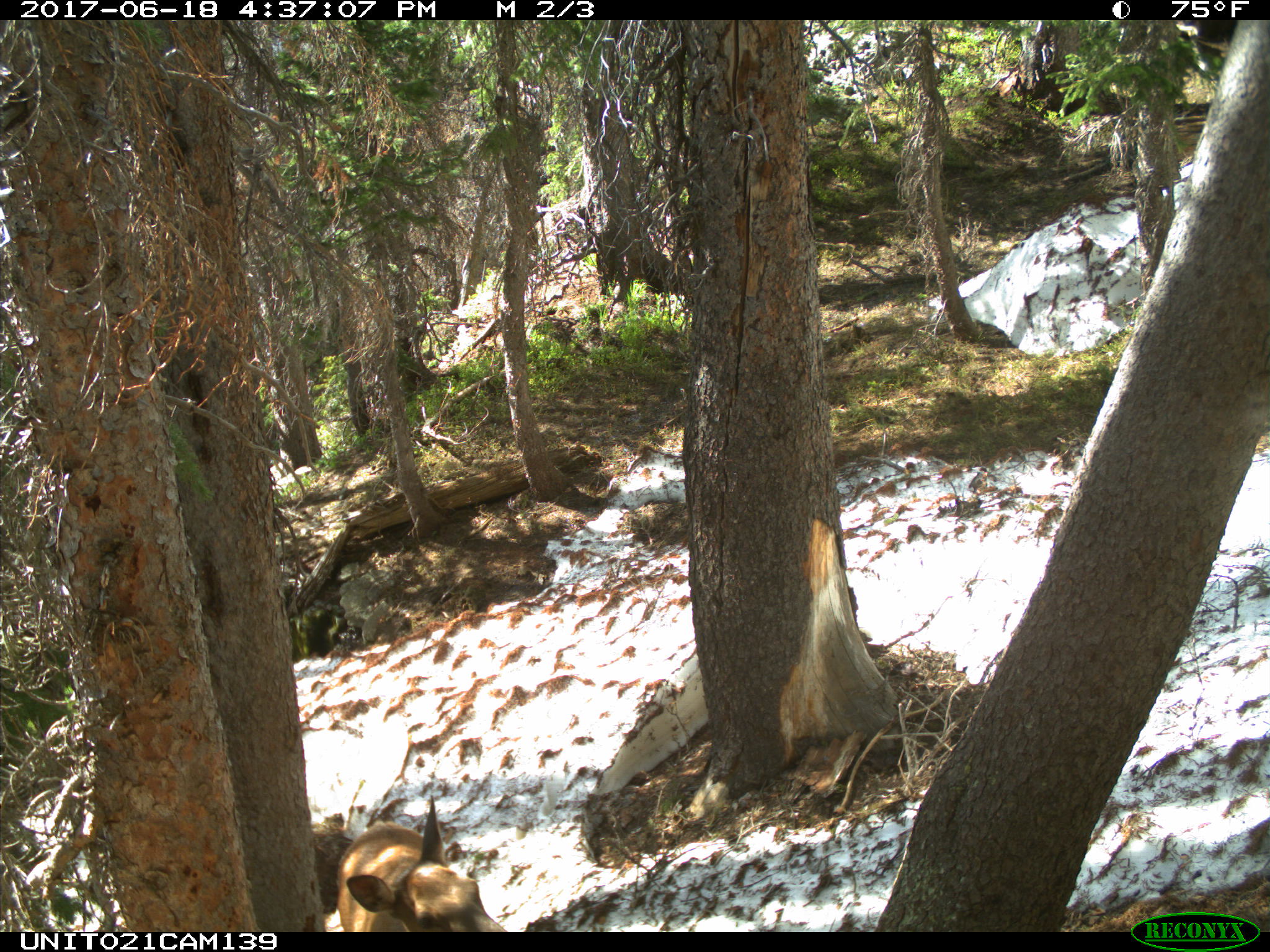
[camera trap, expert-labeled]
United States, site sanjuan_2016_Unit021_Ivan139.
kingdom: Animalia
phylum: Chordata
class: Mammalia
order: Artiodactyla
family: Cervidae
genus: Cervus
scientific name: Cervus elaphus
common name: red deer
Cervus elaphus (red deer).